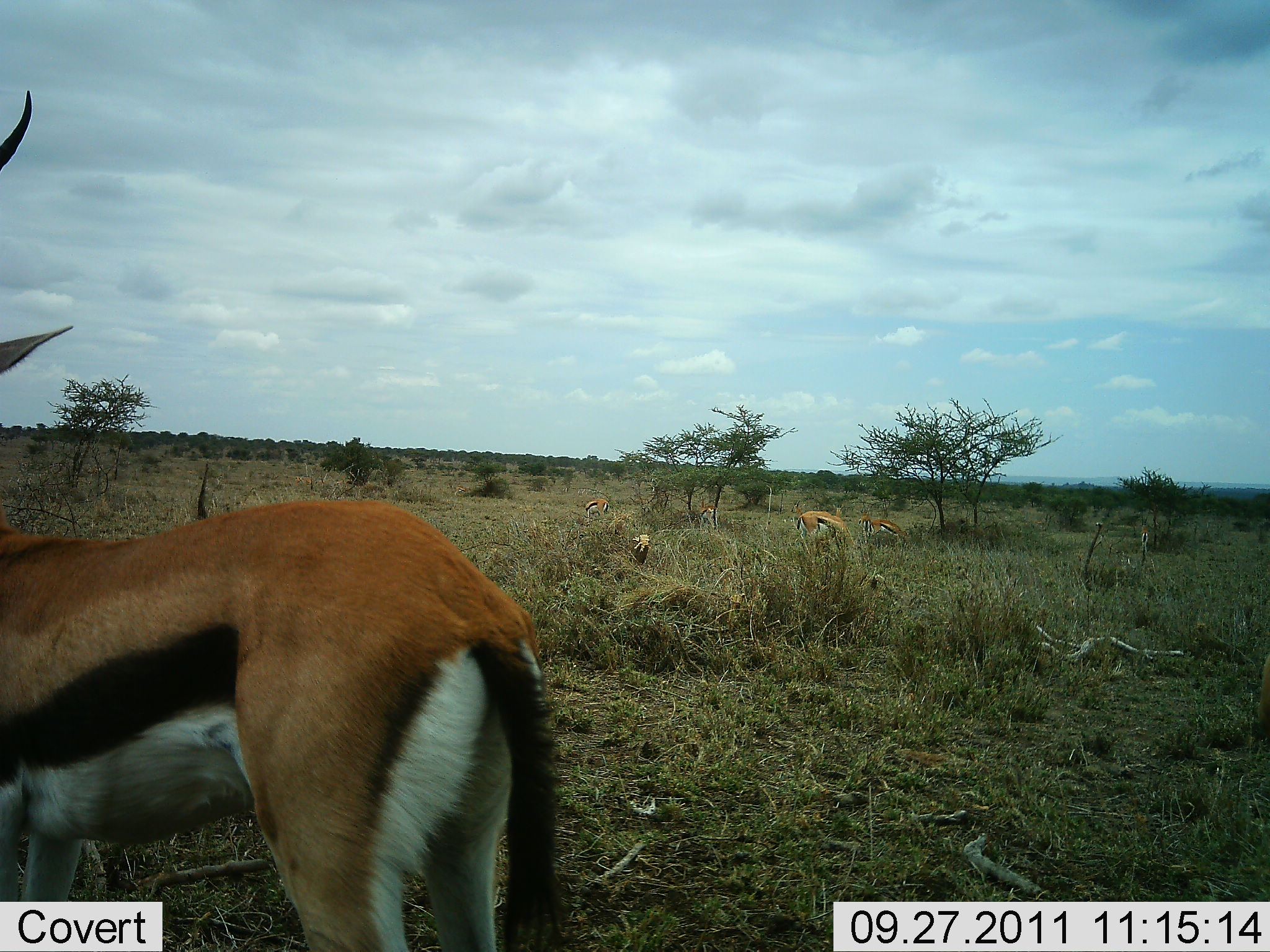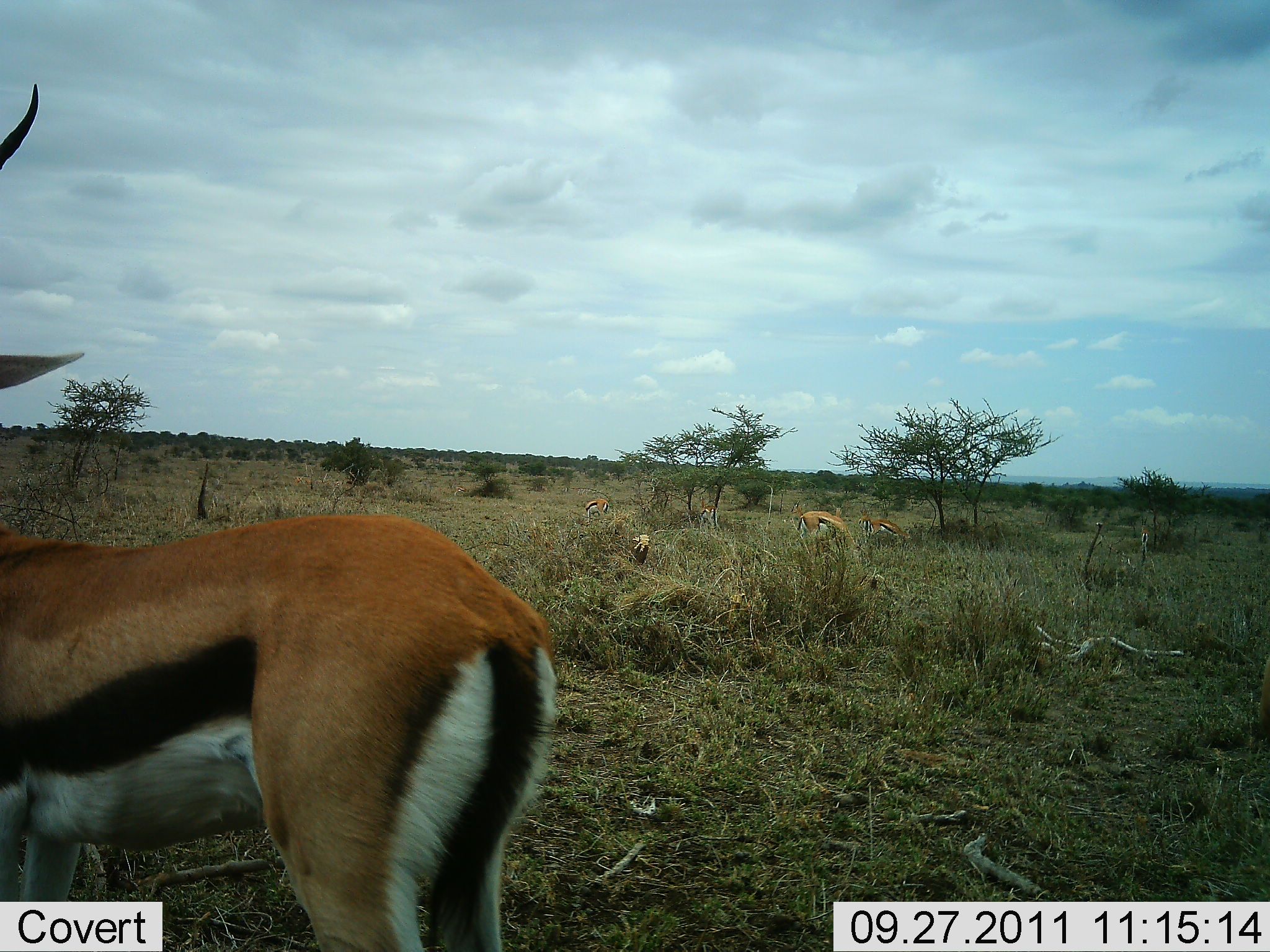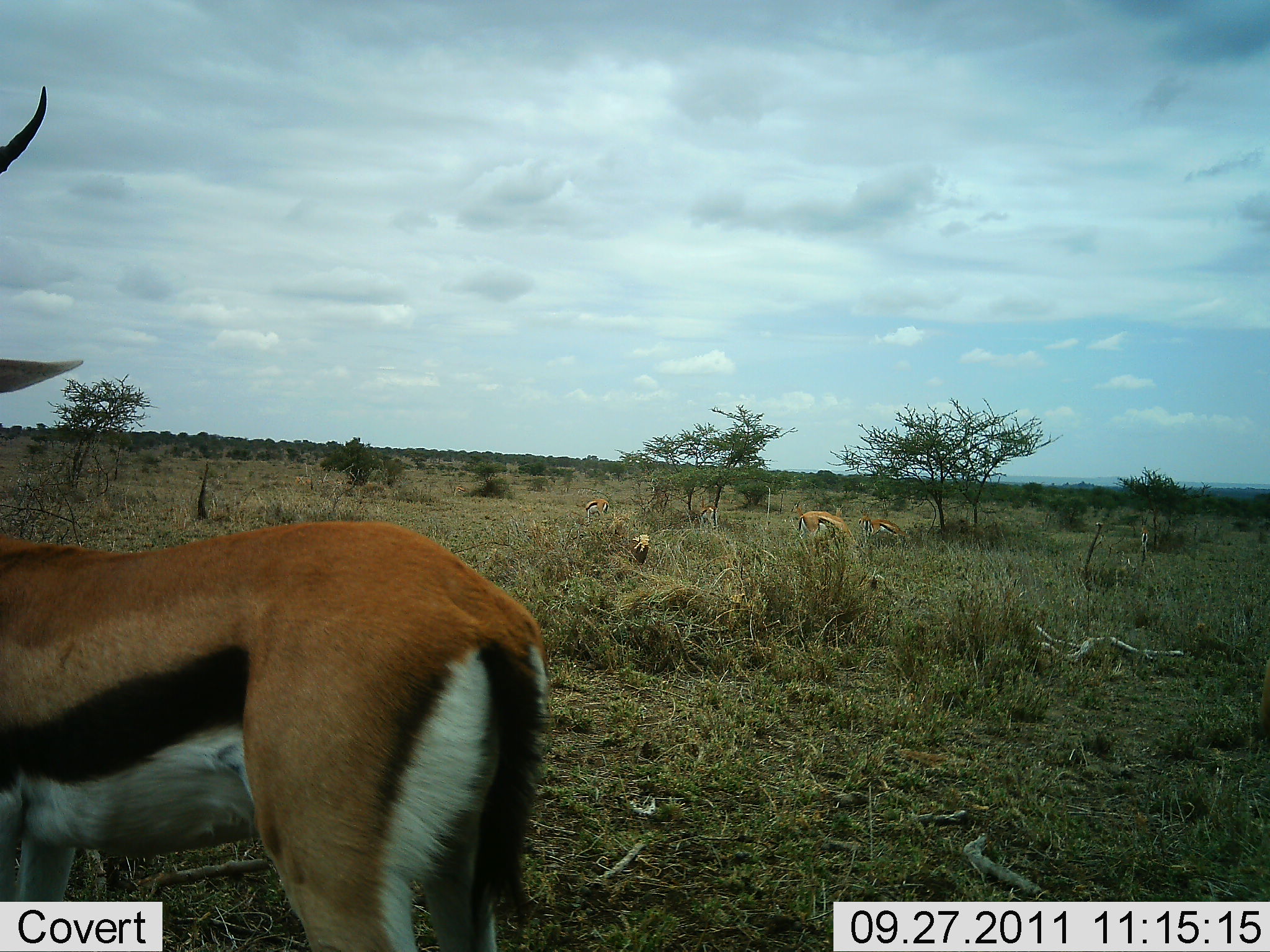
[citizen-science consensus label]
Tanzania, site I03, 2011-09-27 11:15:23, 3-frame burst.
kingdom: Animalia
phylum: Chordata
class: Mammalia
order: Artiodactyla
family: Bovidae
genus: Eudorcas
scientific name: Eudorcas thomsonii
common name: thomson's gazelle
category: gazellethomsons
Gazellethomsons (thomson's gazelle) (Eudorcas thomsonii), count 5. Behavior (volunteer vote fractions): standing 54%, resting 8%, moving 0%, interacting 0%. Young present (vote fraction): 0%. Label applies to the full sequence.